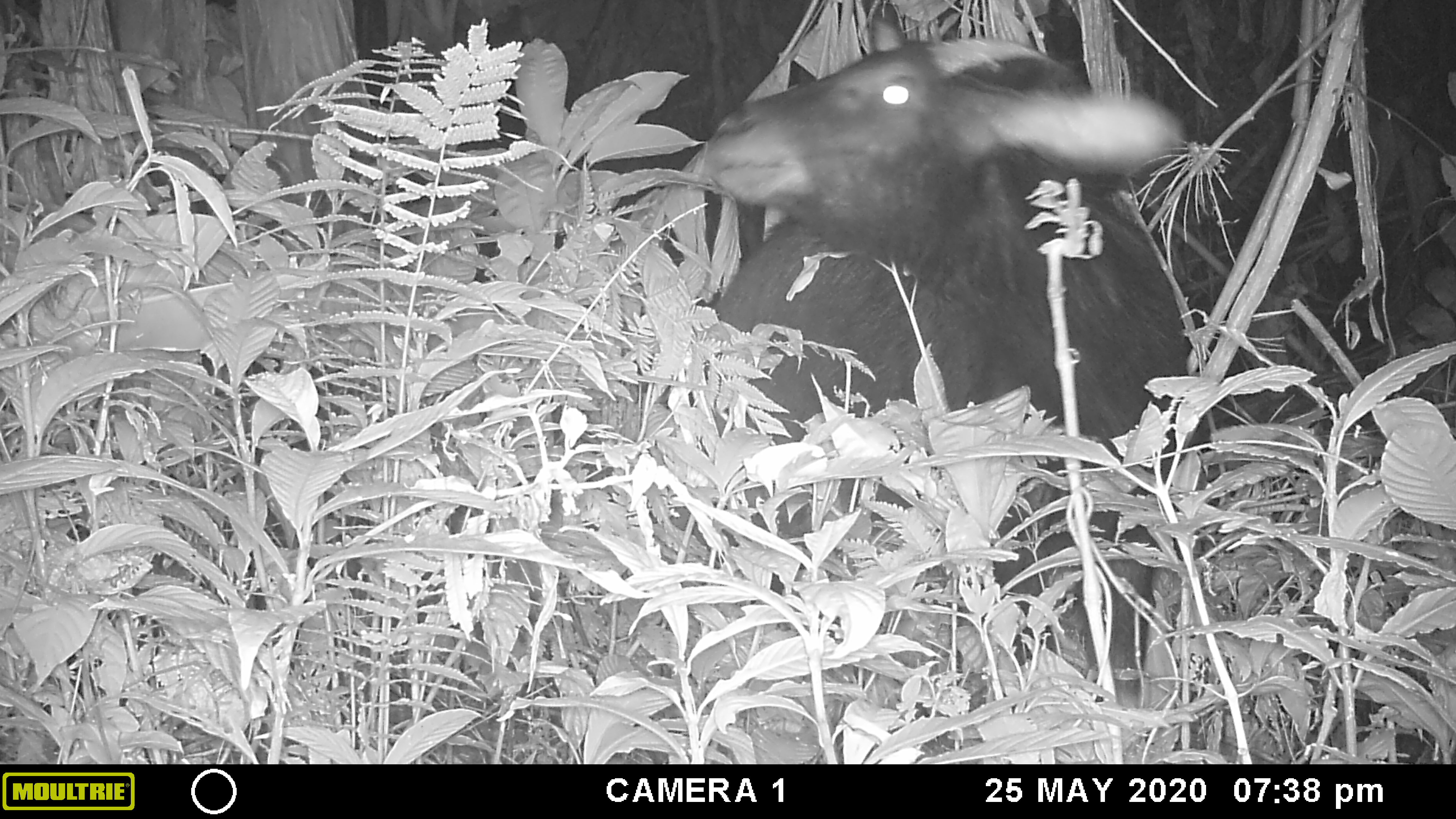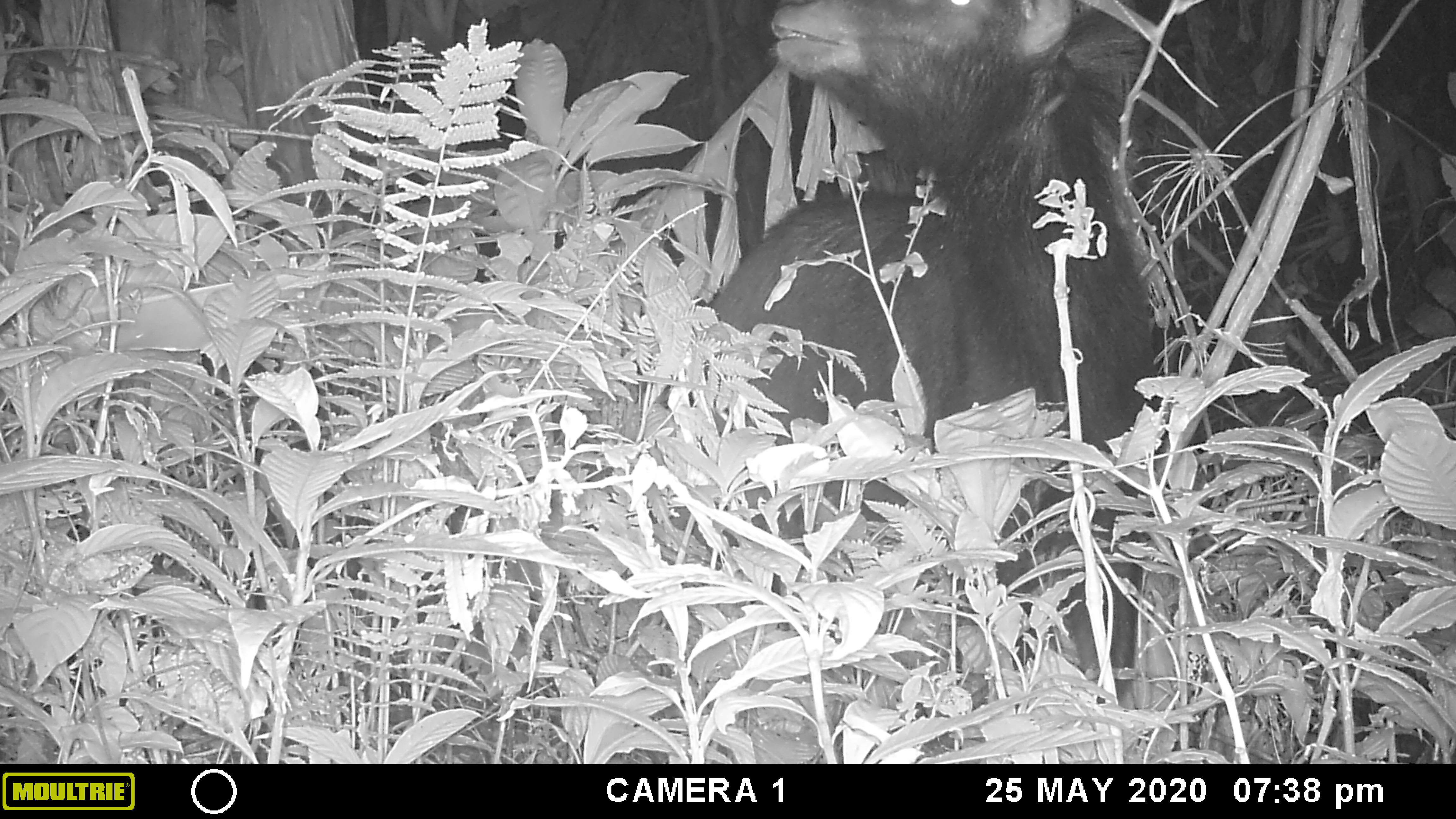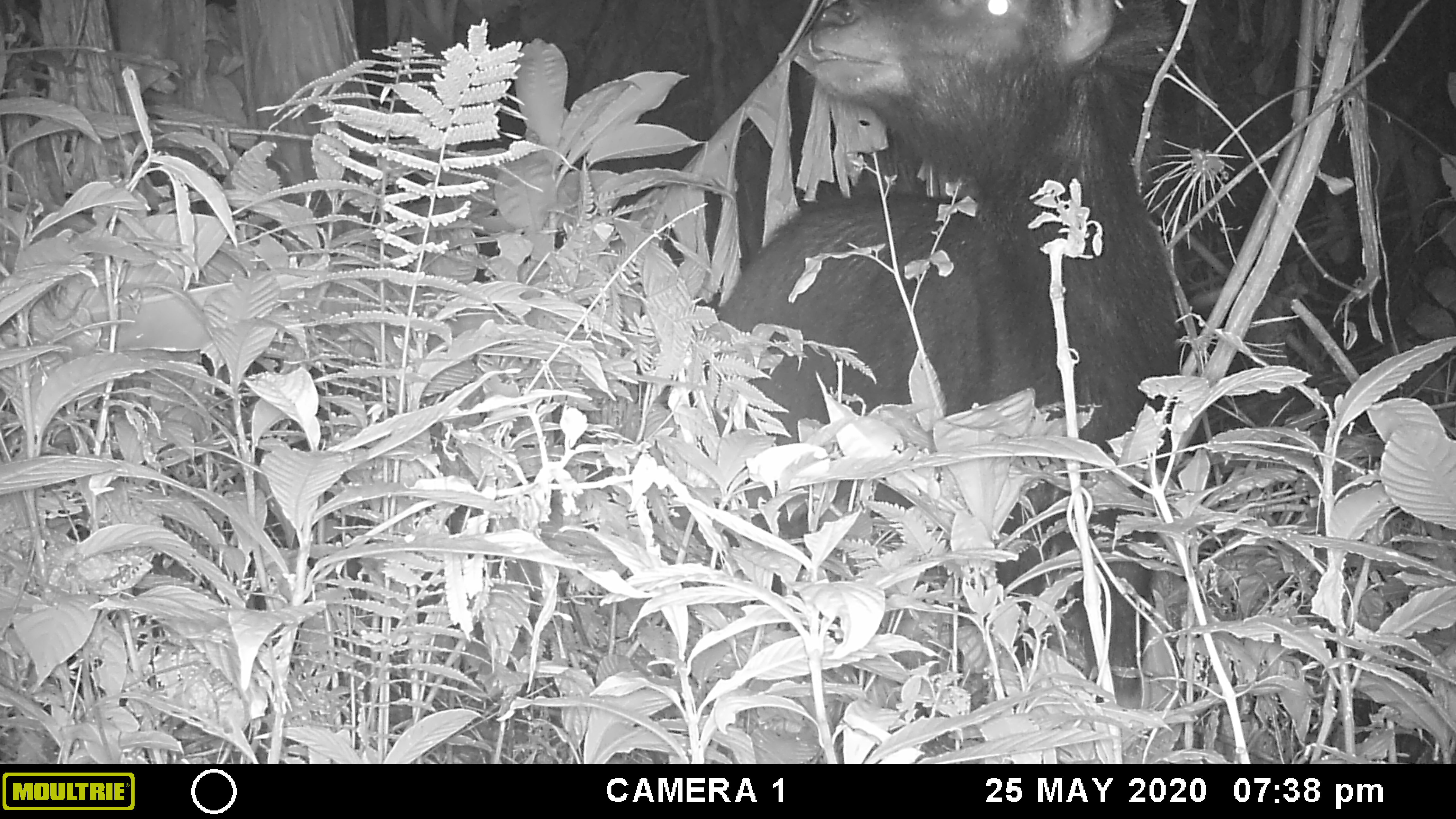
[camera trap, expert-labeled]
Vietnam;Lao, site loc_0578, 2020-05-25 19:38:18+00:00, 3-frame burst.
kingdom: Animalia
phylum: Chordata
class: Mammalia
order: Artiodactyla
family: Bovidae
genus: Capricornis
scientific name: Capricornis sumatraensis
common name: chinese serow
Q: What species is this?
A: Chinese serow (Capricornis sumatraensis).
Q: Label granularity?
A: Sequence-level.